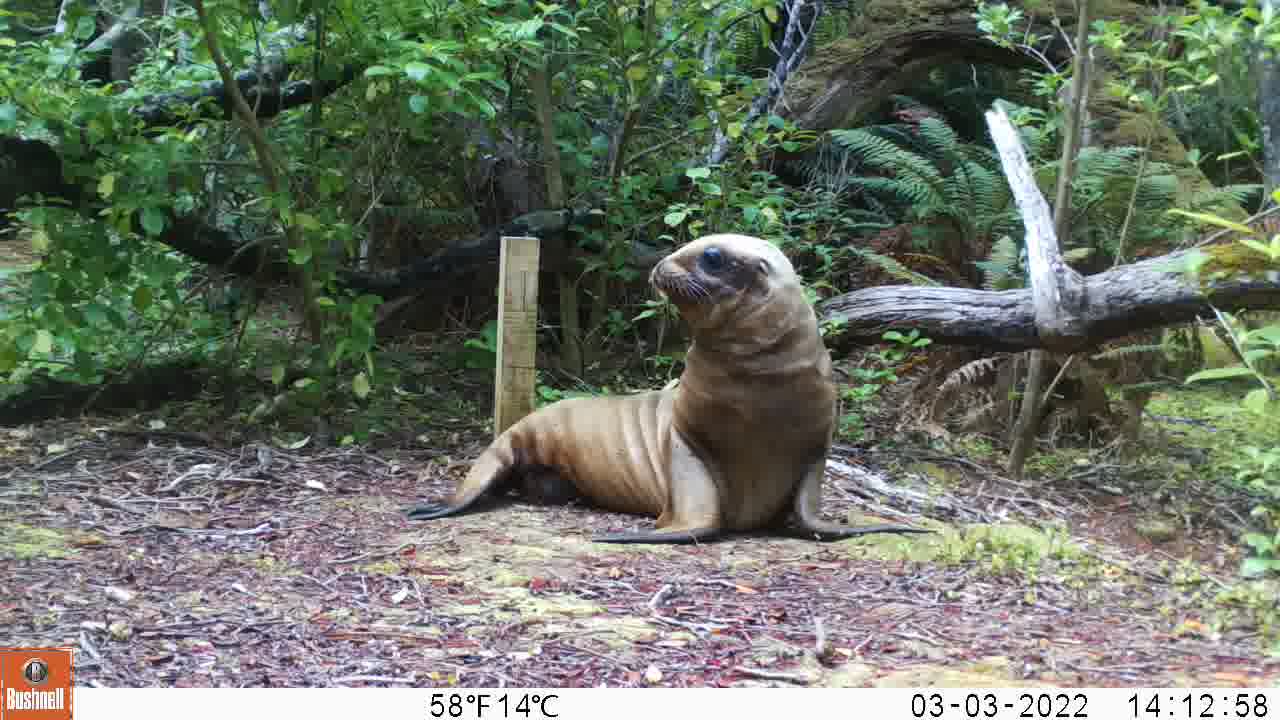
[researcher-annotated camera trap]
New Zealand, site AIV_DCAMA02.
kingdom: Animalia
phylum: Chordata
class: Mammalia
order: Carnivora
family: Otariidae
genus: Phocarctos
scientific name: Phocarctos hookeri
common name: new zealand sea lion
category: sealion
Sealion (new zealand sea lion) (Phocarctos hookeri).